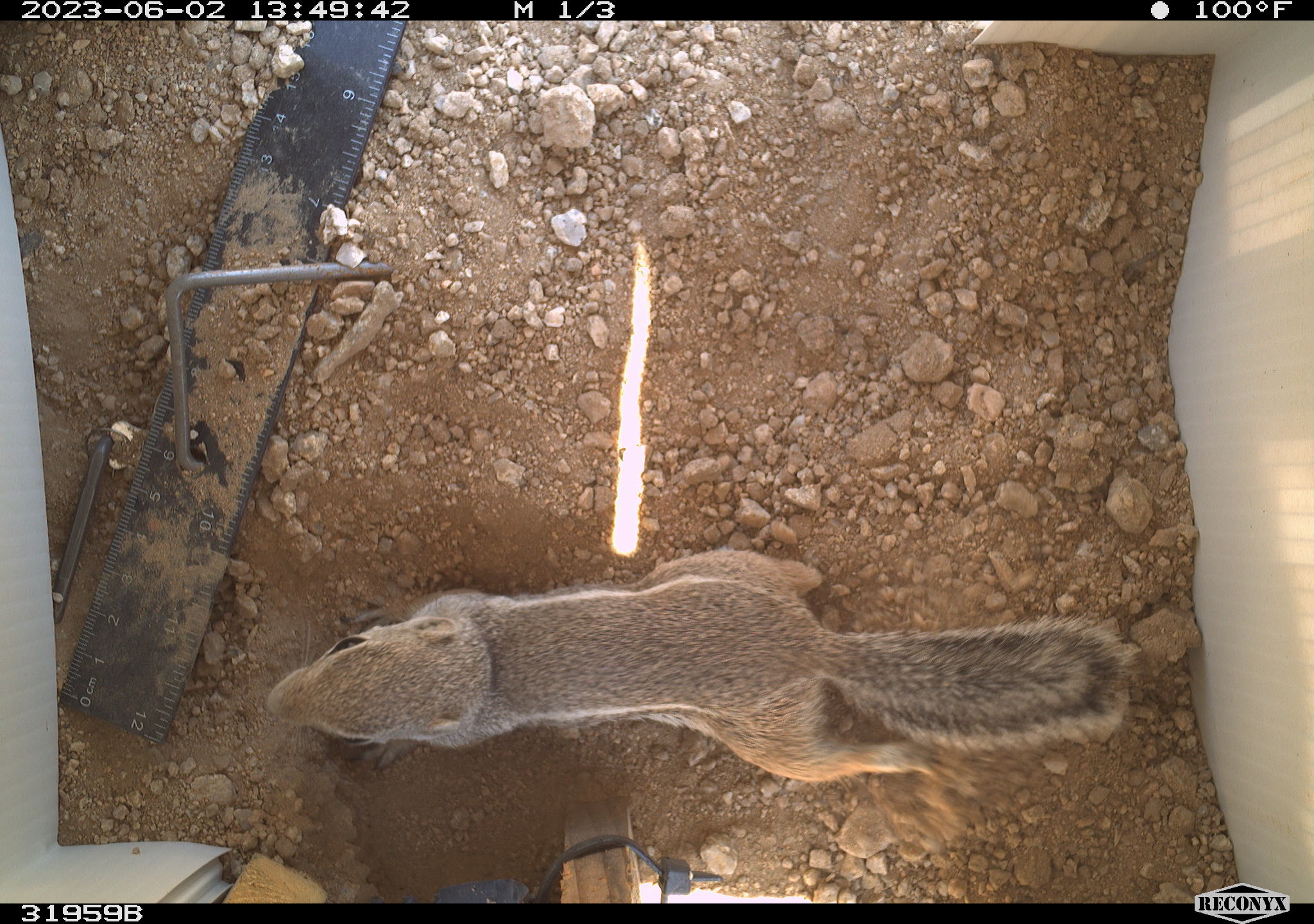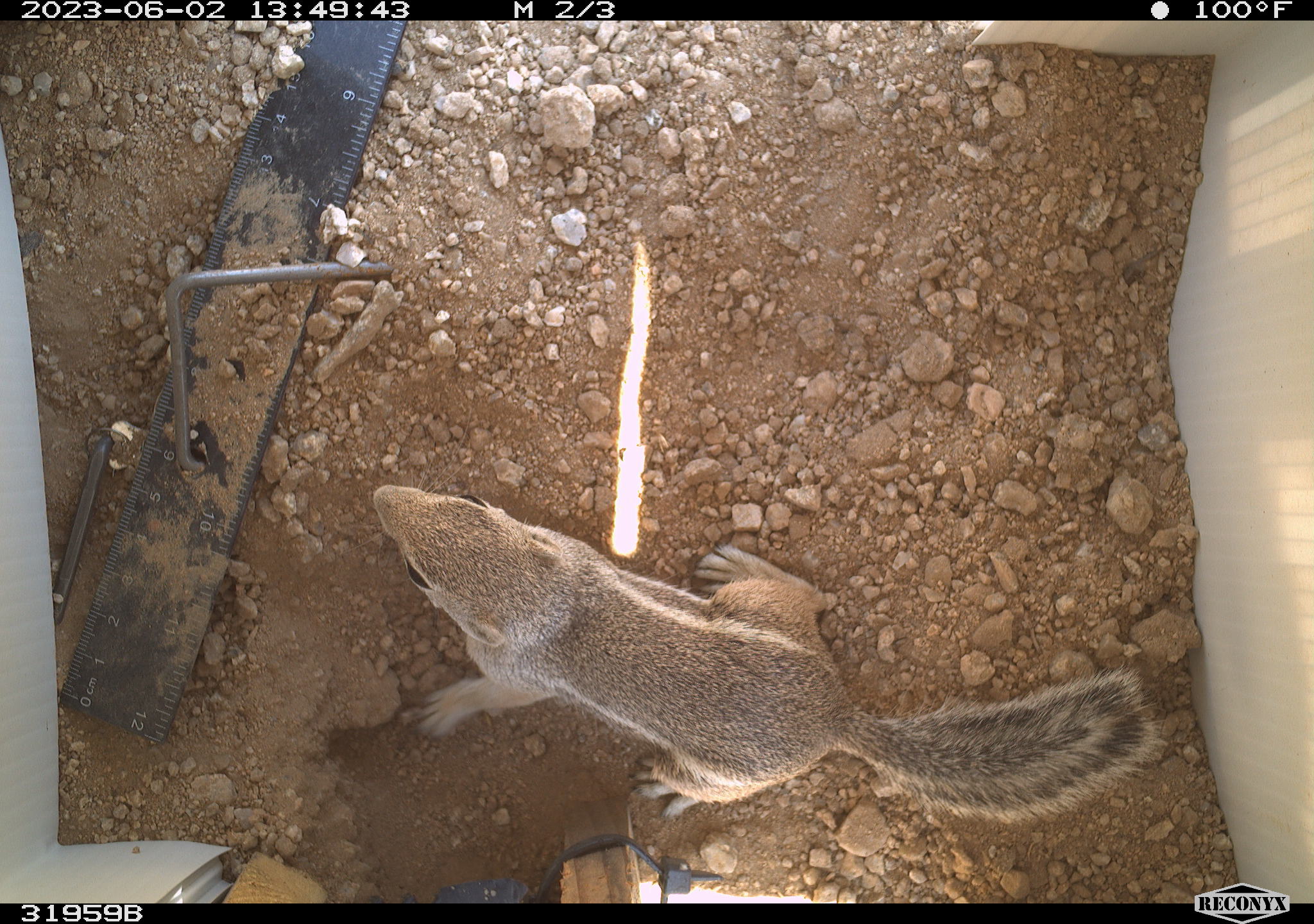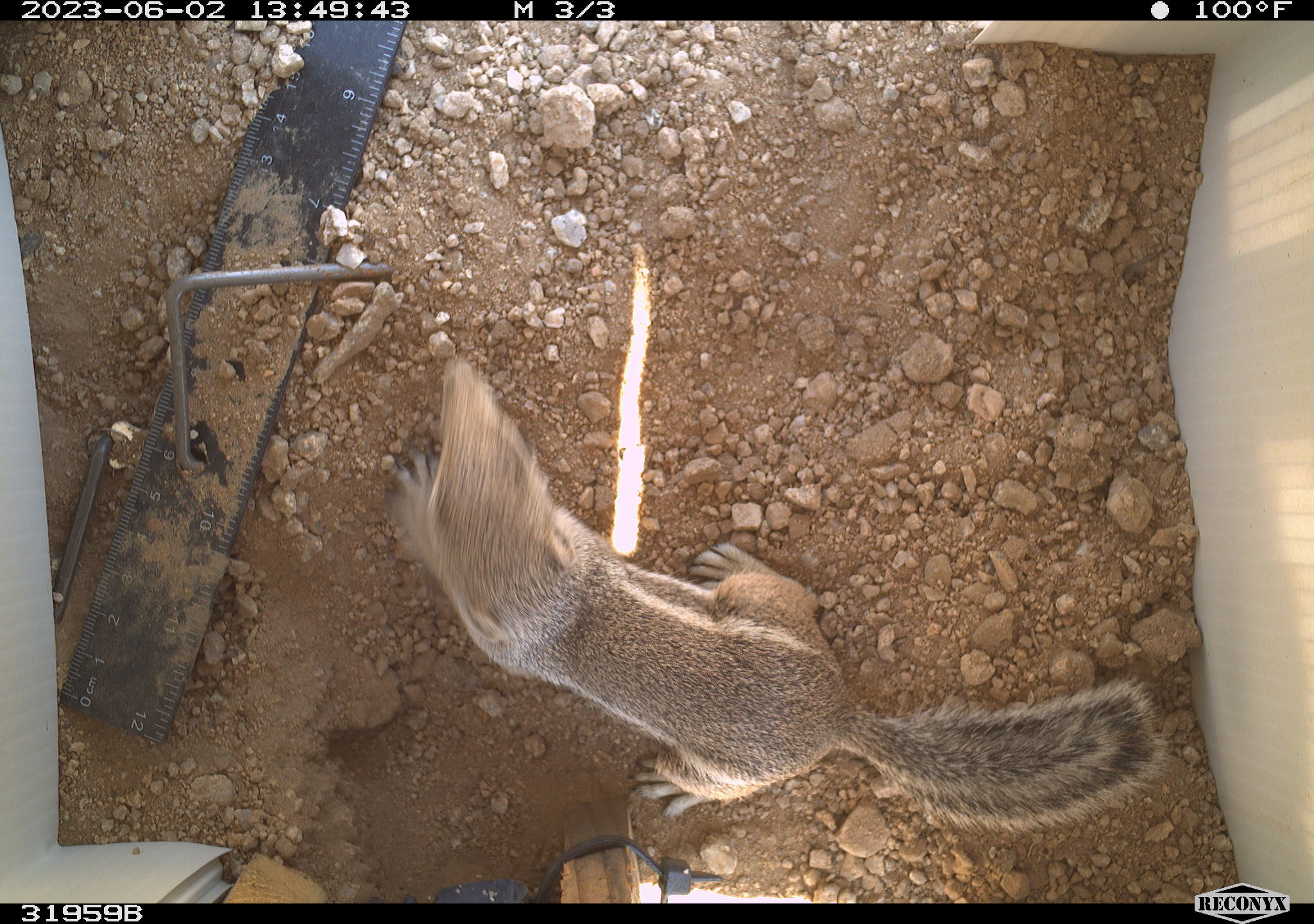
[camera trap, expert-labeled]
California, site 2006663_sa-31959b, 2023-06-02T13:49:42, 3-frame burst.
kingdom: Animalia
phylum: Chordata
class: Mammalia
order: Rodentia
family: Sciuridae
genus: Ammospermophilus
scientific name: Ammospermophilus leucurus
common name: white-tailed antelope squirrel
White-tailed antelope squirrel (Ammospermophilus leucurus).